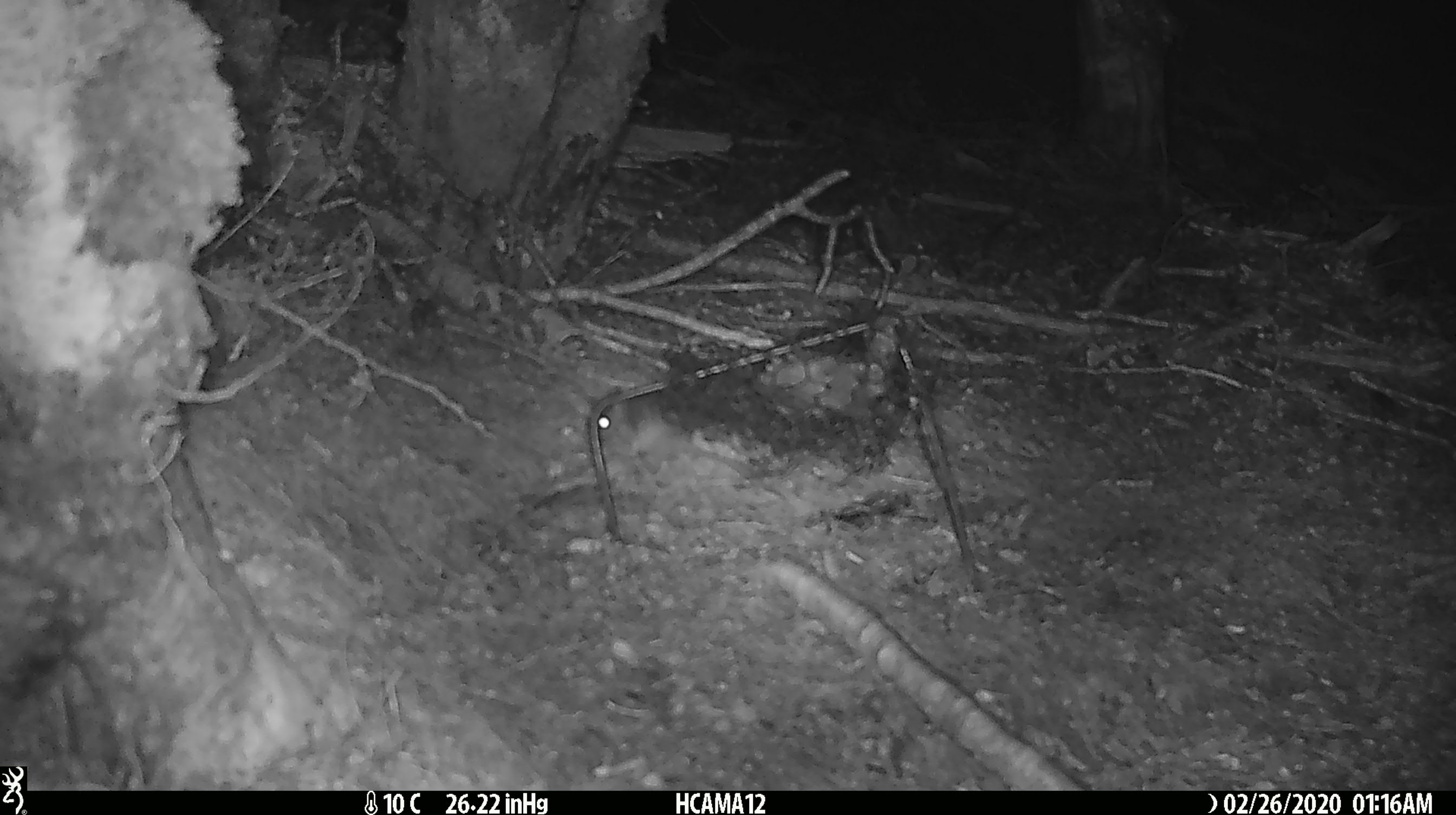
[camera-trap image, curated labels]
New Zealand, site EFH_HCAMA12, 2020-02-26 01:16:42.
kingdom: Animalia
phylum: Chordata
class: Mammalia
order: Rodentia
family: Muridae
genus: Mus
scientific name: Mus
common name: mouse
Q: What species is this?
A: Mouse (Mus).